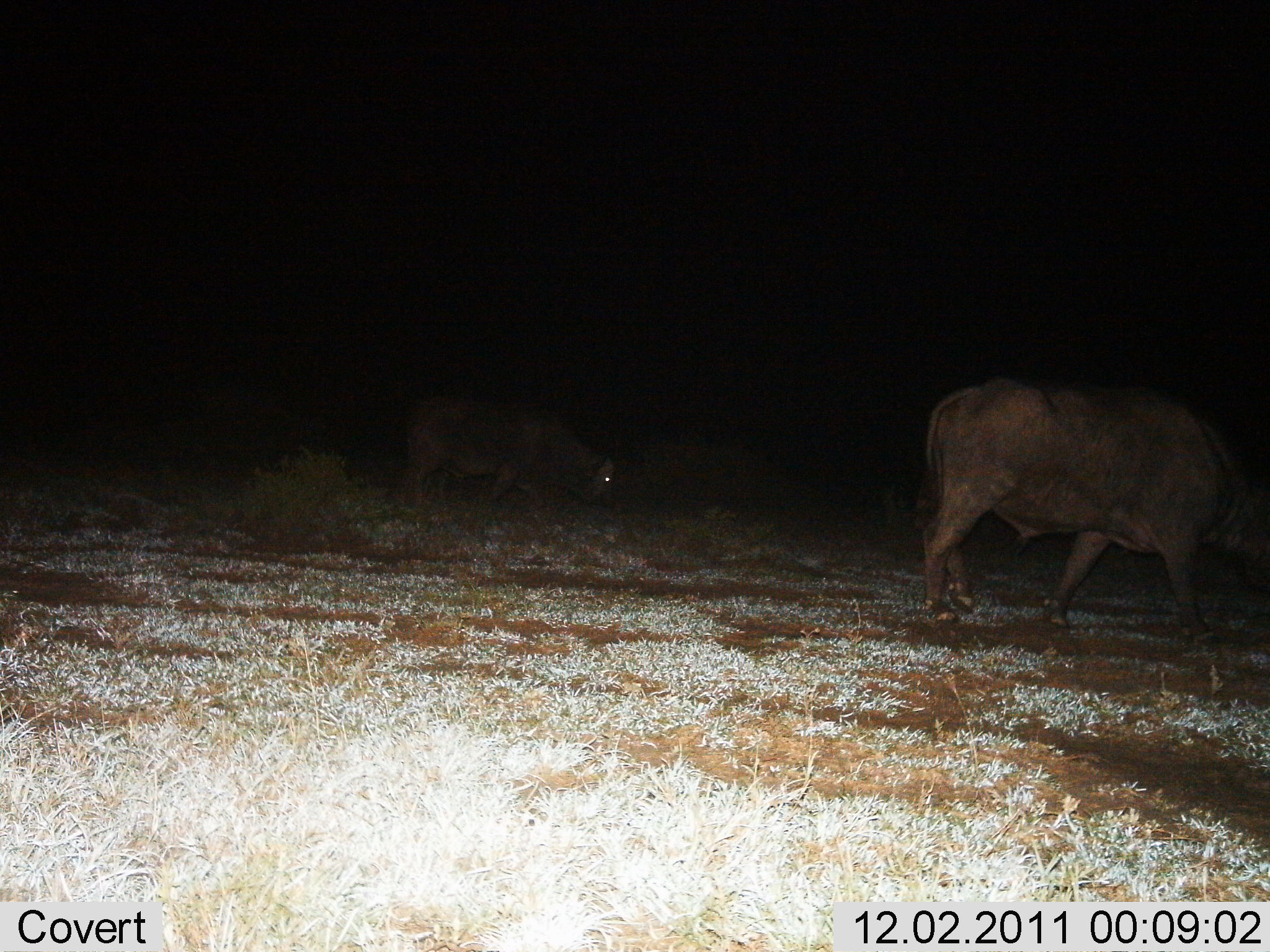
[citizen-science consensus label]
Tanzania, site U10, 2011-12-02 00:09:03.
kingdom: Animalia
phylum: Chordata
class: Mammalia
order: Artiodactyla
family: Bovidae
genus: Syncerus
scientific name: Syncerus caffer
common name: cape buffalo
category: buffalo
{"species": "buffalo (cape buffalo) (Syncerus caffer)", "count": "2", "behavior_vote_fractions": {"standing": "27%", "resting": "0%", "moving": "67%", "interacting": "0%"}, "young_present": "7%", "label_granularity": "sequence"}